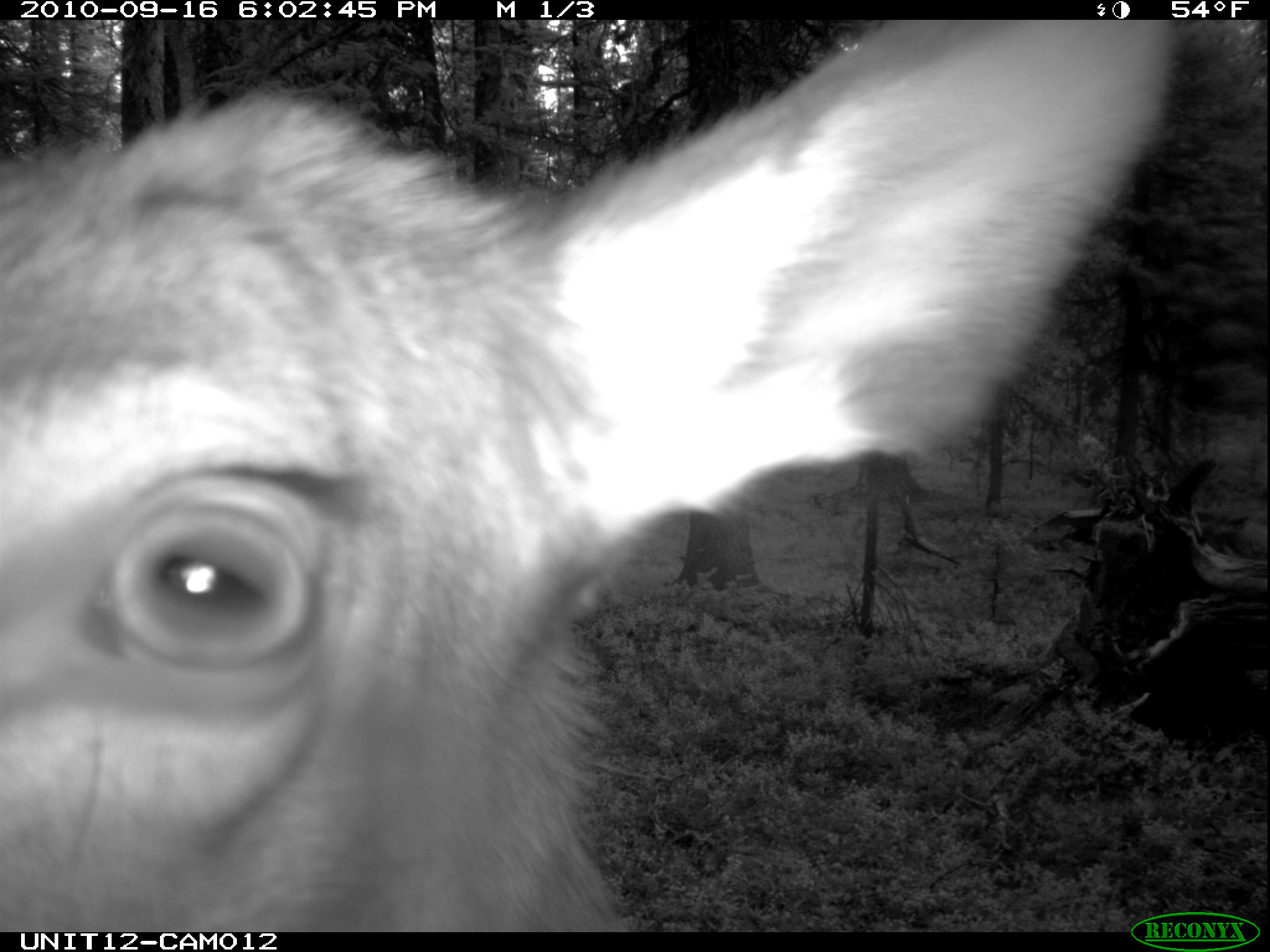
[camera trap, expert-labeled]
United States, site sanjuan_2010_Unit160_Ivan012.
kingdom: Animalia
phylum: Chordata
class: Mammalia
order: Artiodactyla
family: Cervidae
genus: Cervus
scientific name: Cervus elaphus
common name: red deer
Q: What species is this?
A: Cervus elaphus (red deer).